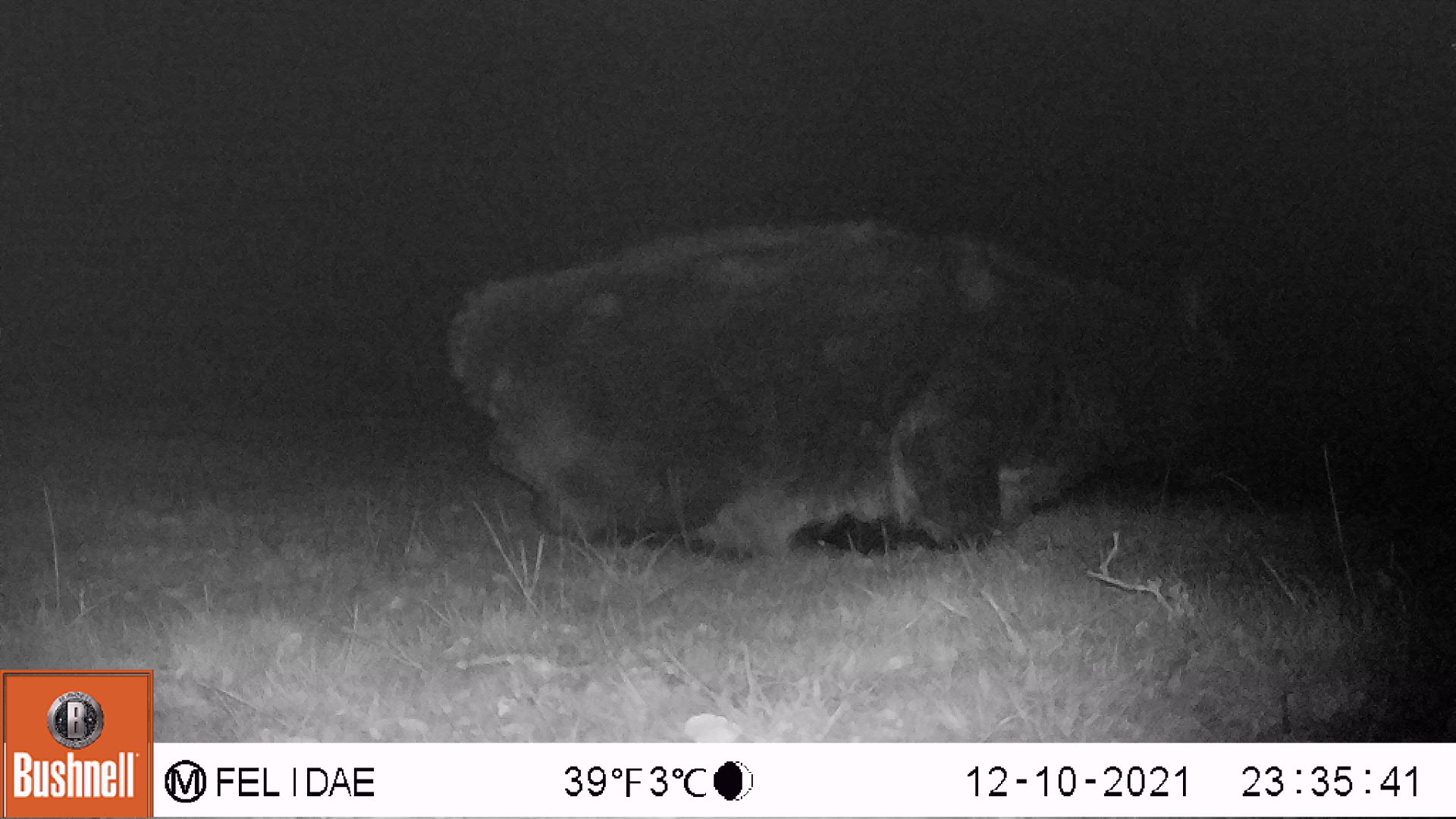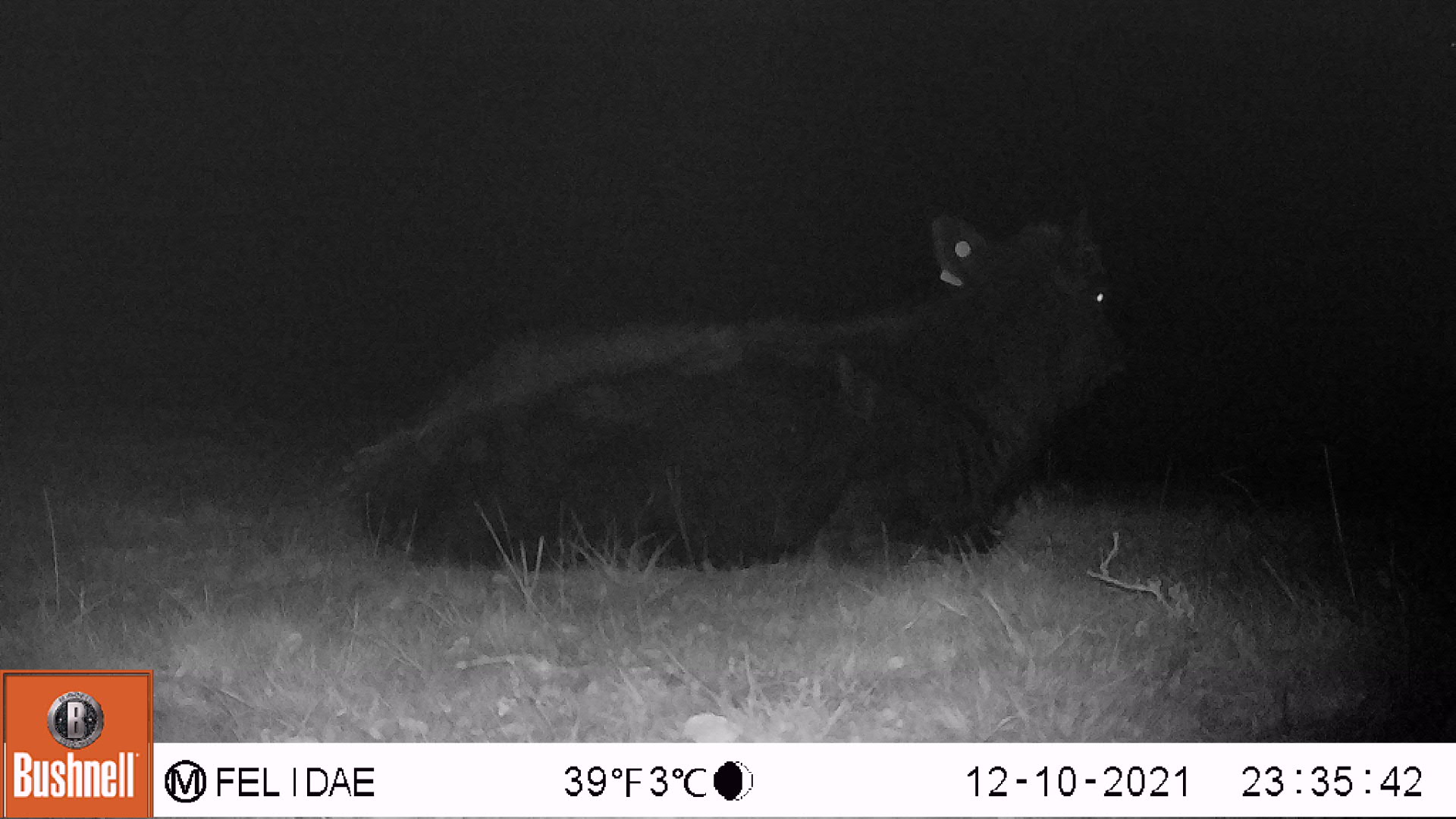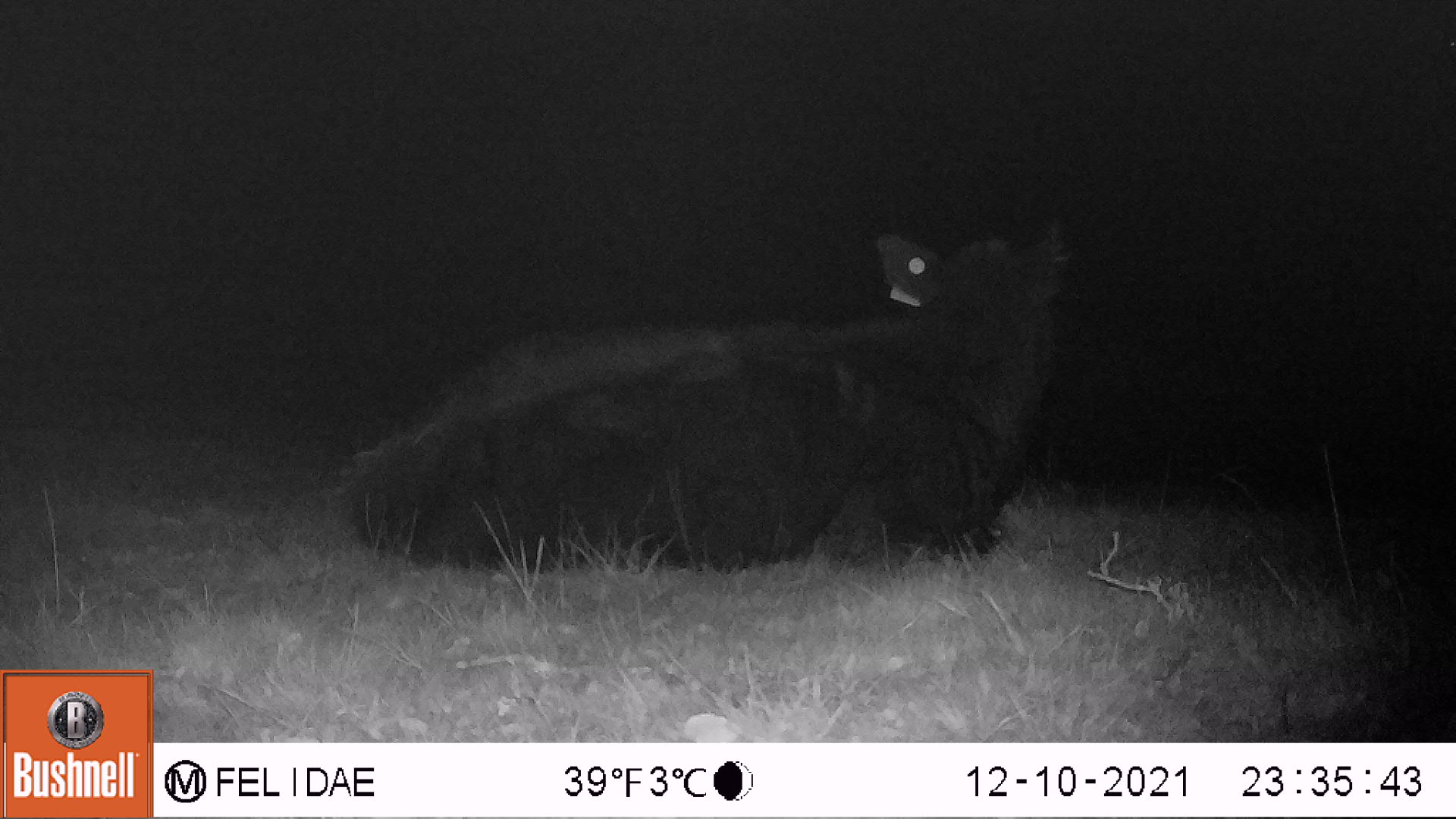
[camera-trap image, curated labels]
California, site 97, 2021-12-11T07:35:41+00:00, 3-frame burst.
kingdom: Animalia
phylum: Chordata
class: Mammalia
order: Artiodactyla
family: Bovidae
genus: Bos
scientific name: Bos taurus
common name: domestic cattle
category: cattle